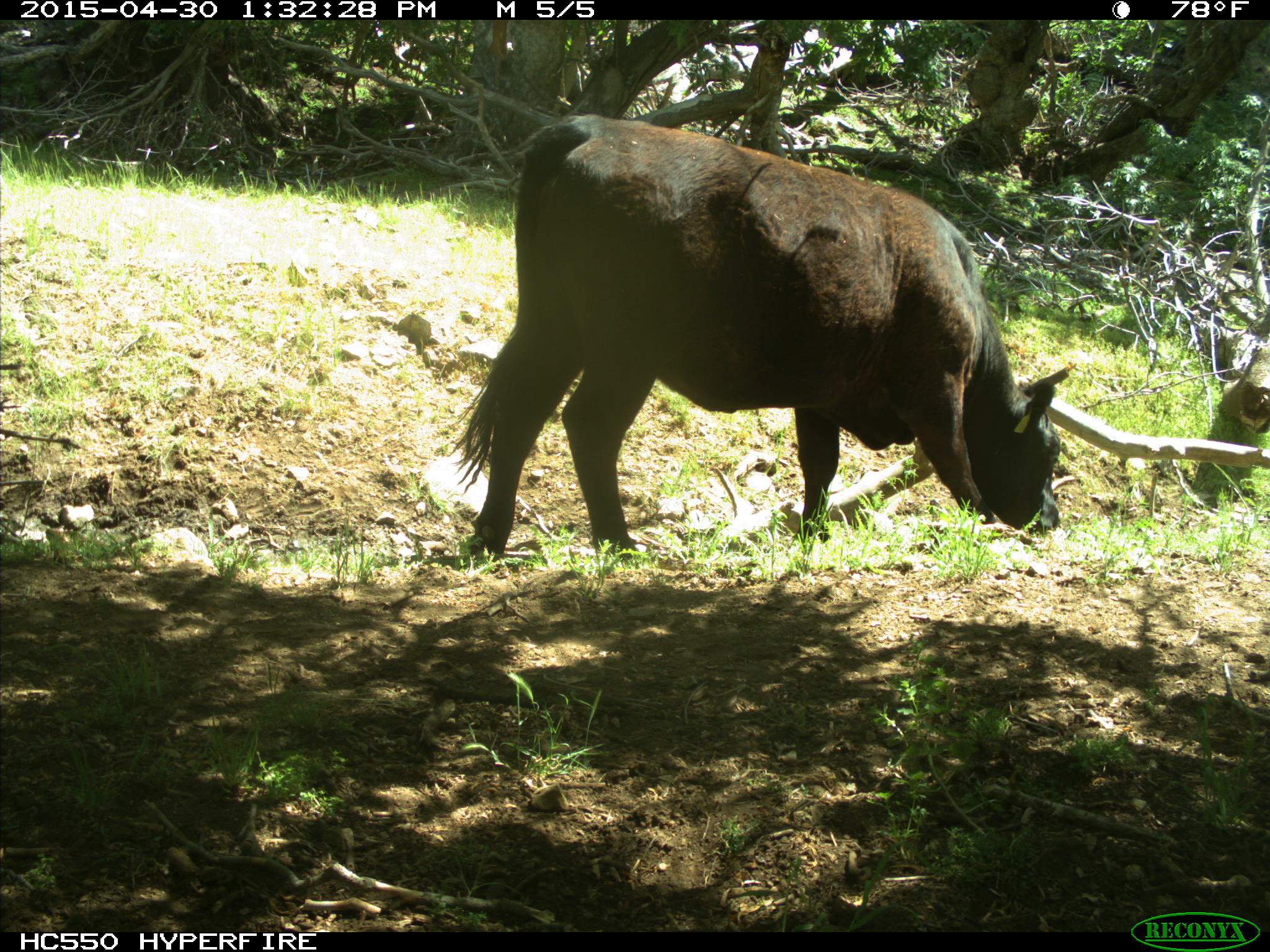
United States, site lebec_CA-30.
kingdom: Animalia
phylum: Chordata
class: Mammalia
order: Artiodactyla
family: Bovidae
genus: Bos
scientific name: Bos taurus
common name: domestic cow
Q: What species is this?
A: Bos taurus (domestic cow).